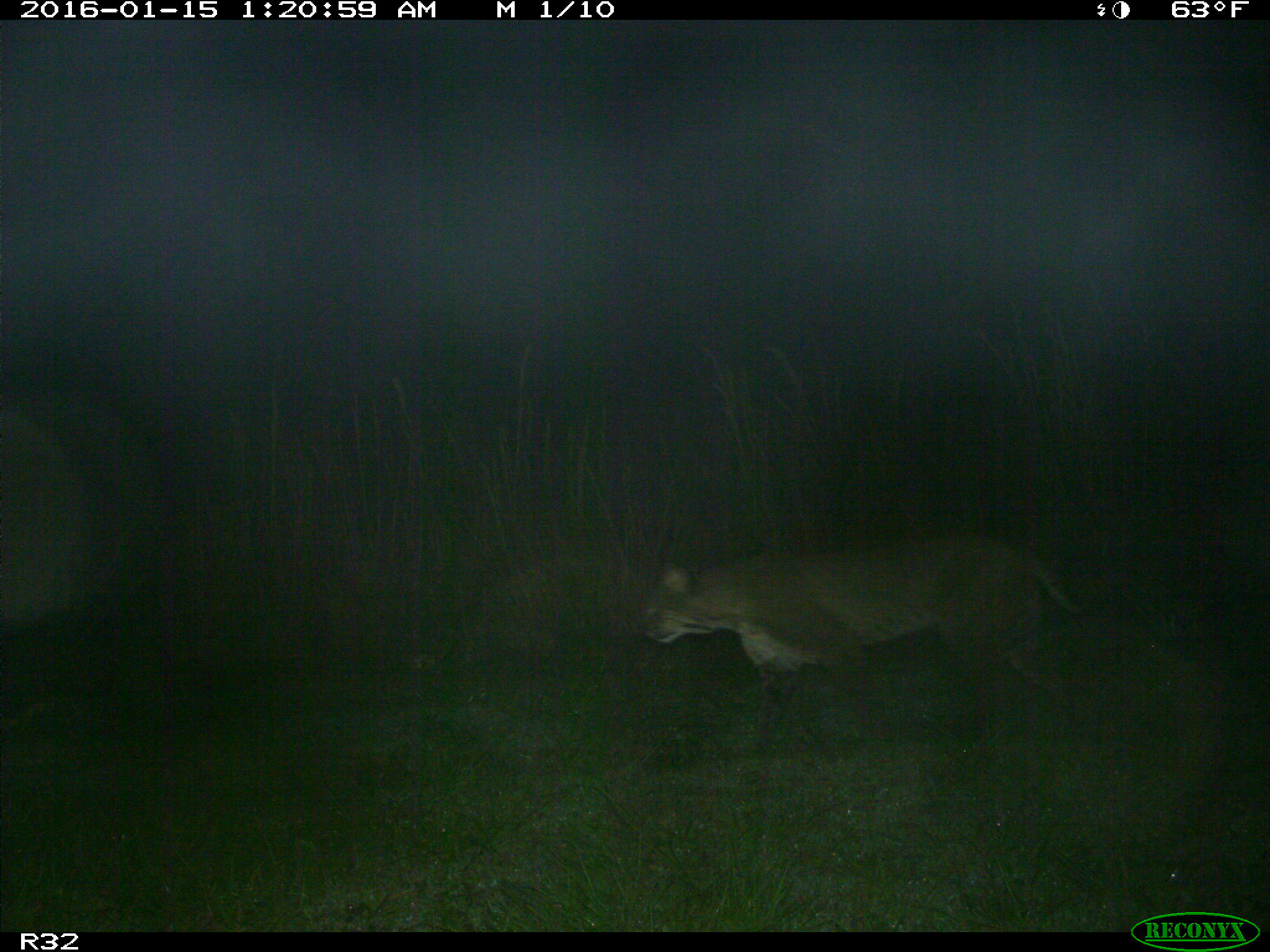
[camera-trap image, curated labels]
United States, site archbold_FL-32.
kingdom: Animalia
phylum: Chordata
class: Mammalia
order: Carnivora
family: Felidae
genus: Lynx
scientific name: Lynx rufus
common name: bobcat